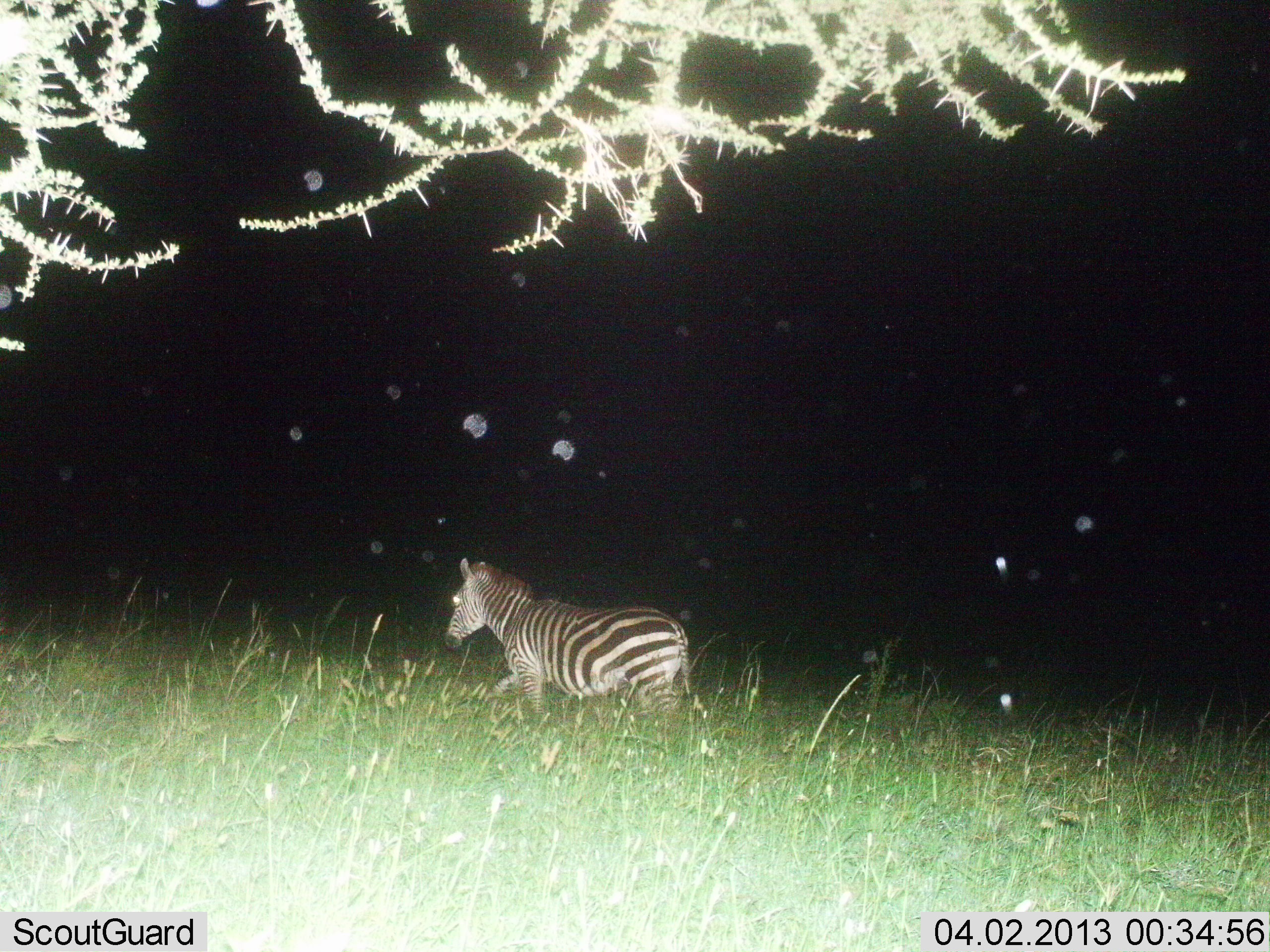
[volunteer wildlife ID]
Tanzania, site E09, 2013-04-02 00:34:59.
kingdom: Animalia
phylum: Chordata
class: Mammalia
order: Perissodactyla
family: Equidae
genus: Equus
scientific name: Equus quagga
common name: plains zebra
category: zebra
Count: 1.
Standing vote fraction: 10%.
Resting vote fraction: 0%.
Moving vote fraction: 90%.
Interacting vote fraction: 0%.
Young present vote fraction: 0%.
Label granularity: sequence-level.